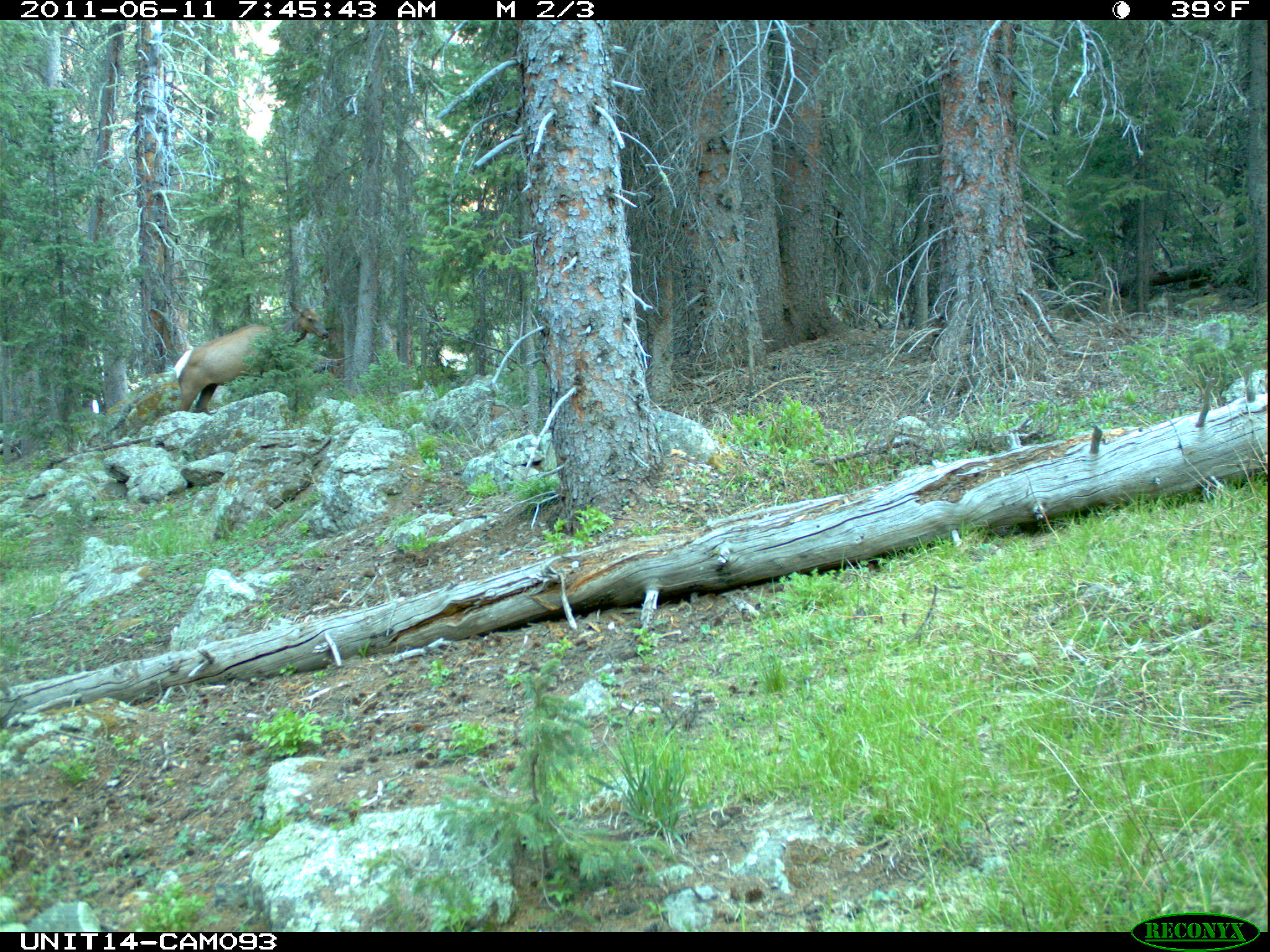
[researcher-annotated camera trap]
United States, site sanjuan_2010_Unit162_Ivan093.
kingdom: Animalia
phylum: Chordata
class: Mammalia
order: Artiodactyla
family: Cervidae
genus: Cervus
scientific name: Cervus elaphus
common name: red deer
Cervus elaphus (red deer).